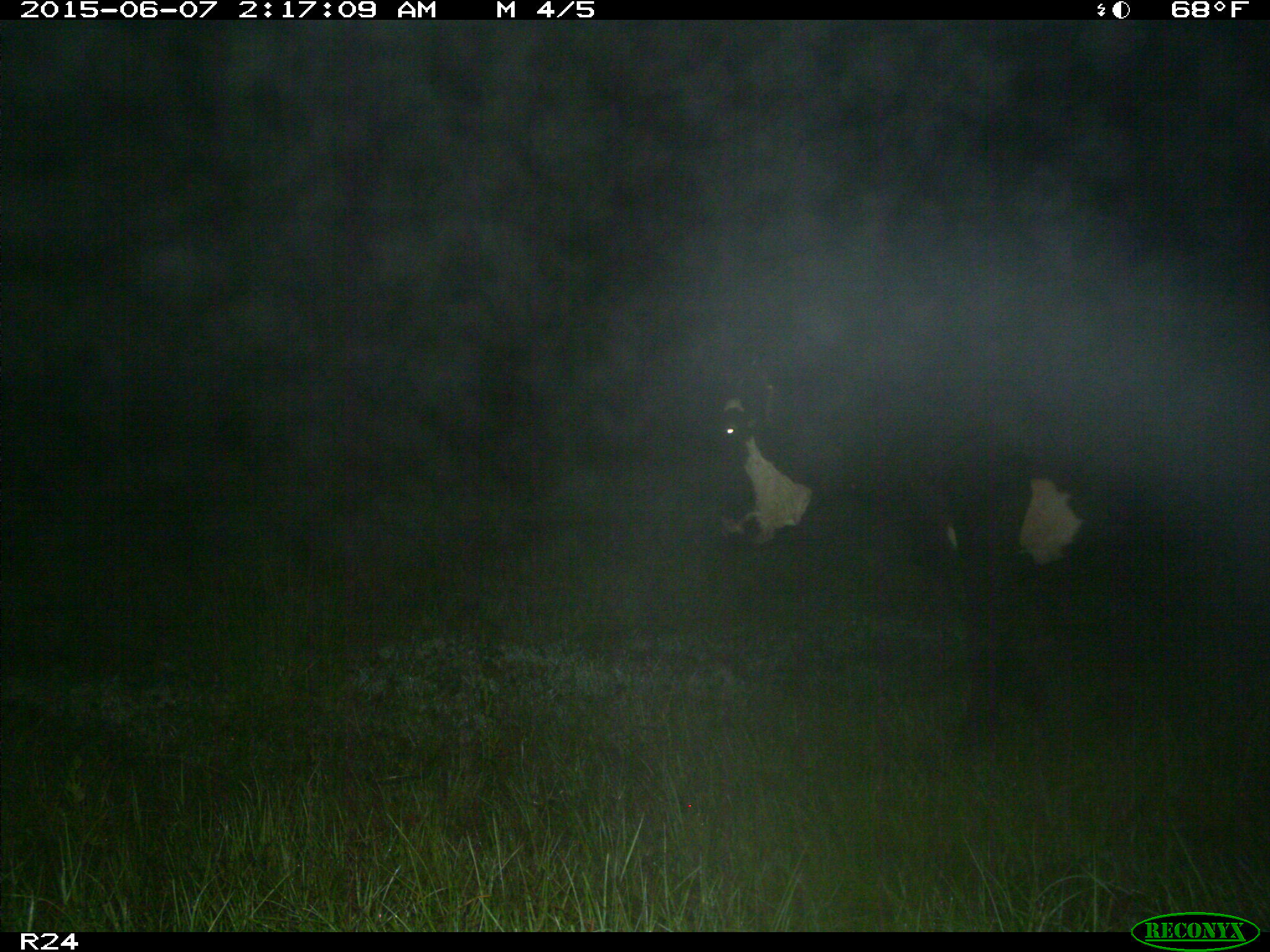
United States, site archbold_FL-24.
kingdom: Animalia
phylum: Chordata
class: Mammalia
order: Artiodactyla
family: Bovidae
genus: Bos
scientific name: Bos taurus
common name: domestic cow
Bos taurus (domestic cow).